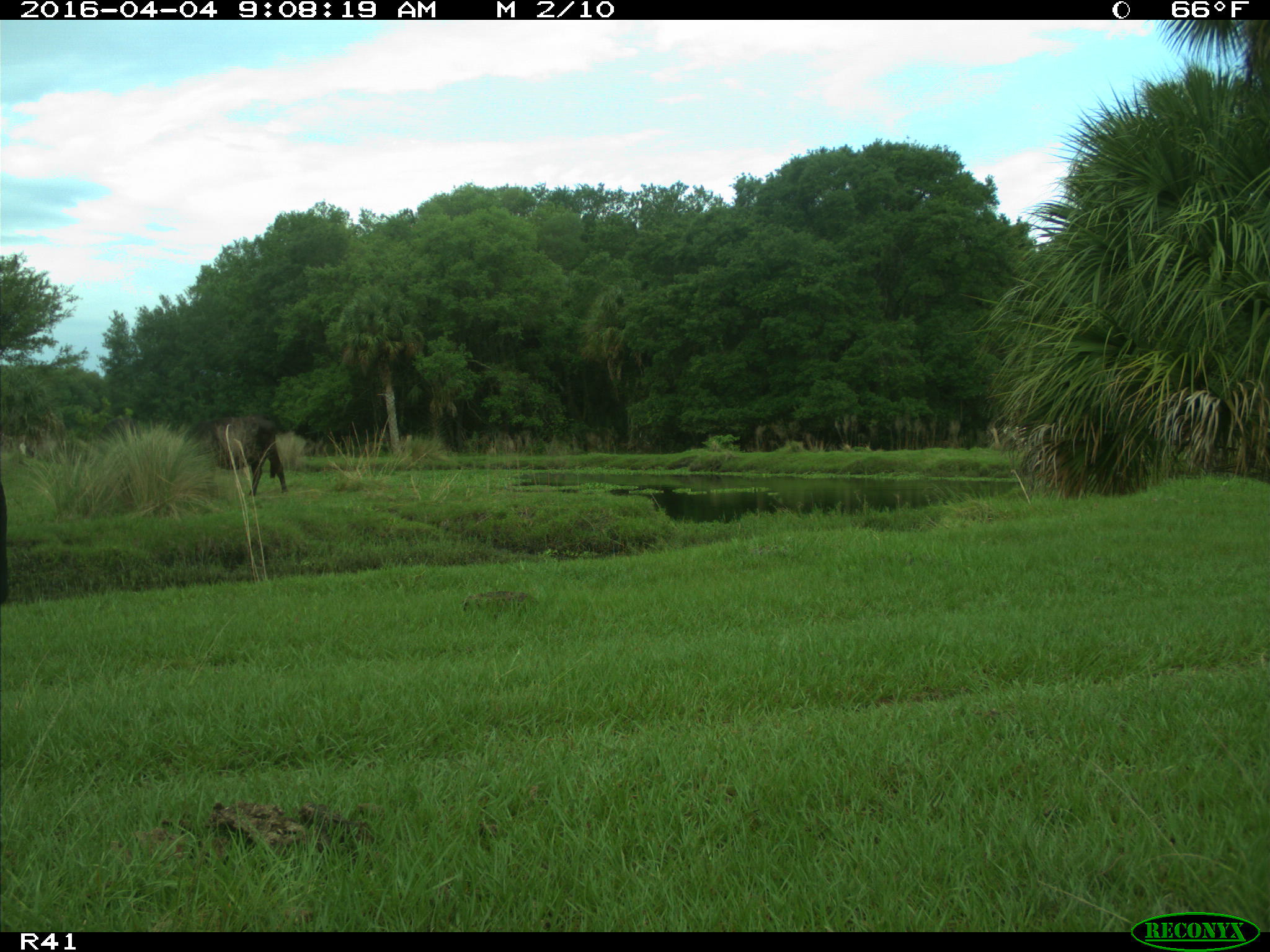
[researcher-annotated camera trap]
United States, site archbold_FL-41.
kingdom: Animalia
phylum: Chordata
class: Mammalia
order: Artiodactyla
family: Bovidae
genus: Bos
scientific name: Bos taurus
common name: domestic cow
Bos taurus (domestic cow).